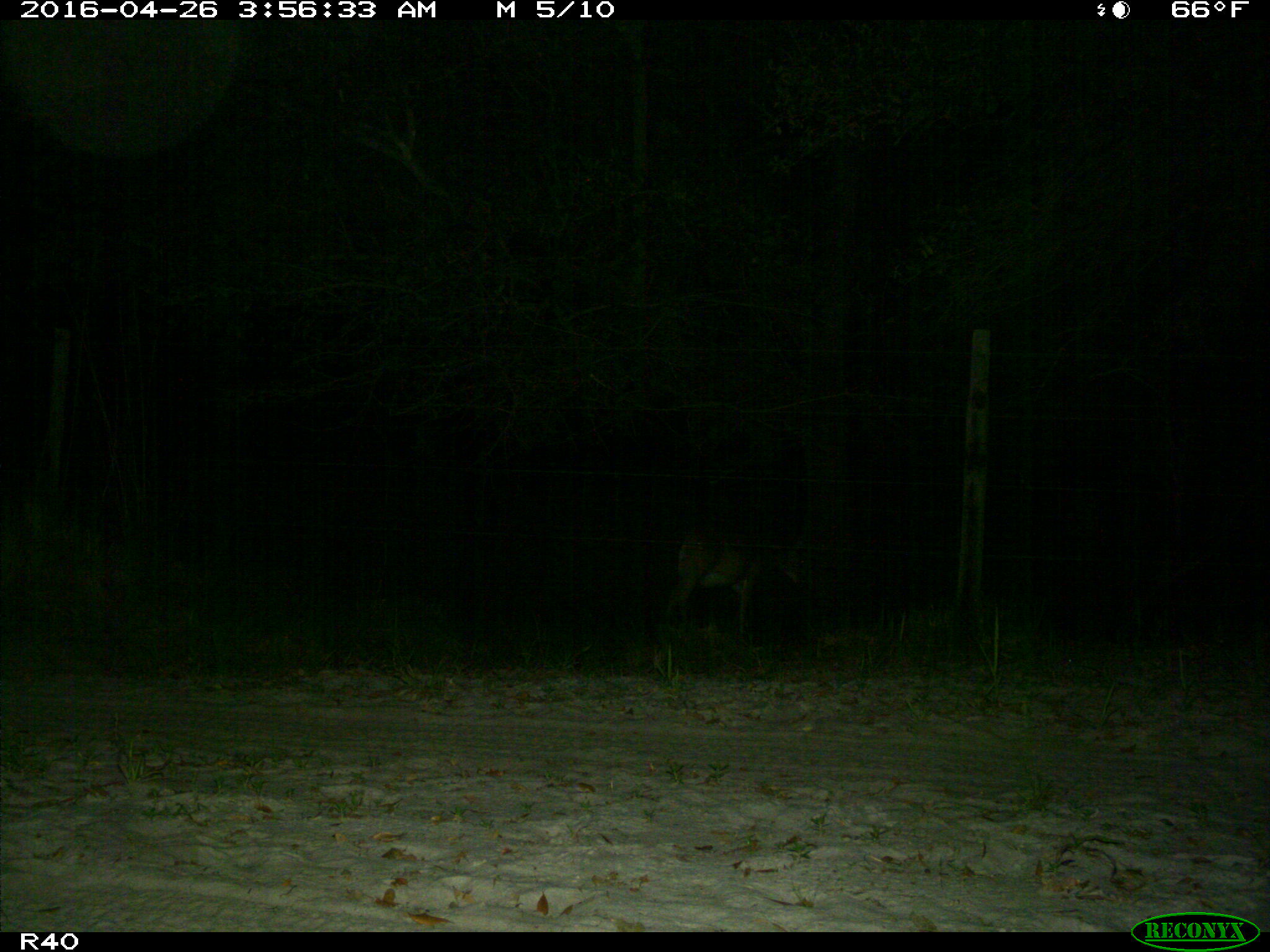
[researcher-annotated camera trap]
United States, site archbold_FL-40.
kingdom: Animalia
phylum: Chordata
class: Mammalia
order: Artiodactyla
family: Cervidae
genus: Odocoileus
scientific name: Odocoileus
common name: deer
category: unidentified deer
Unidentified deer (deer) (Odocoileus).